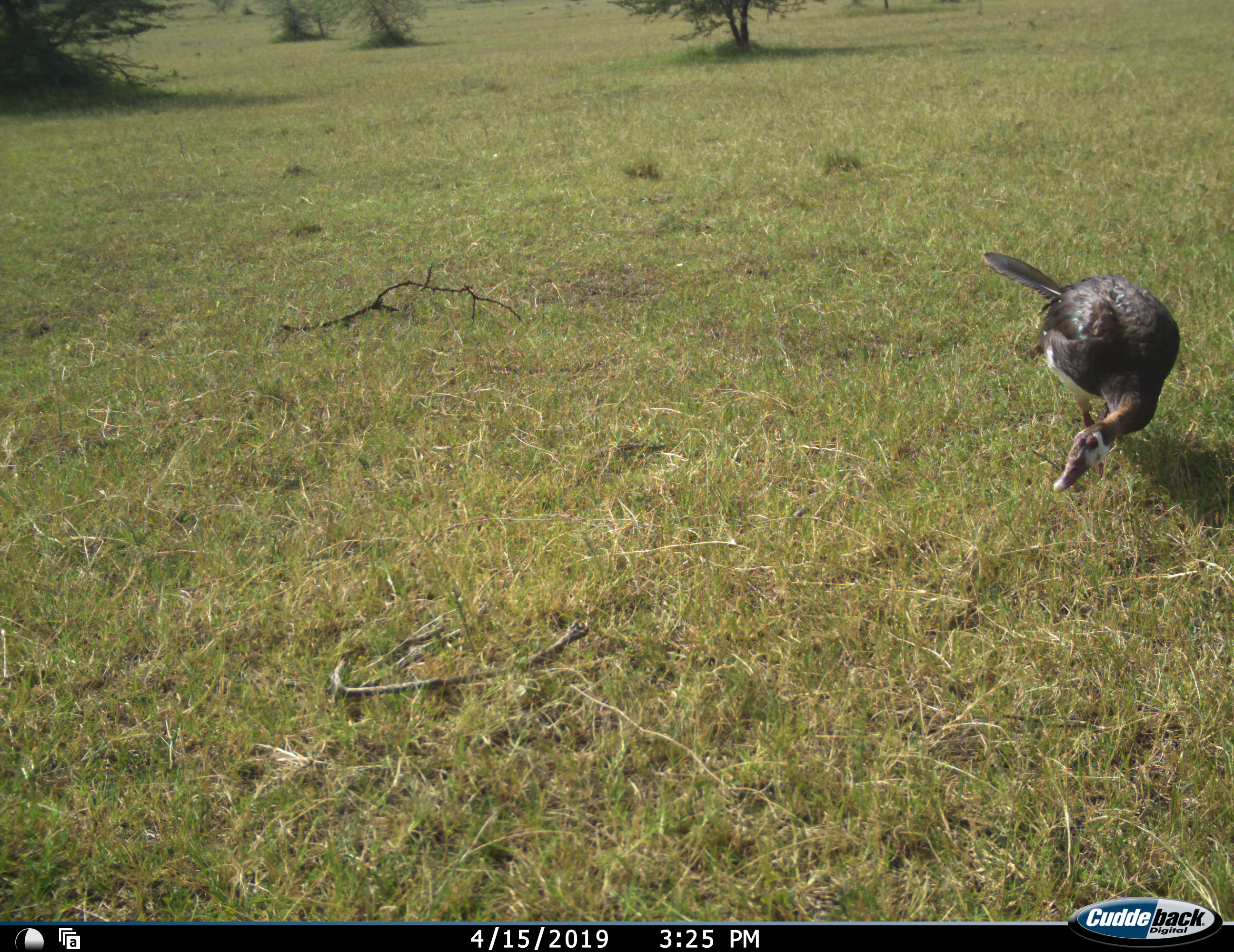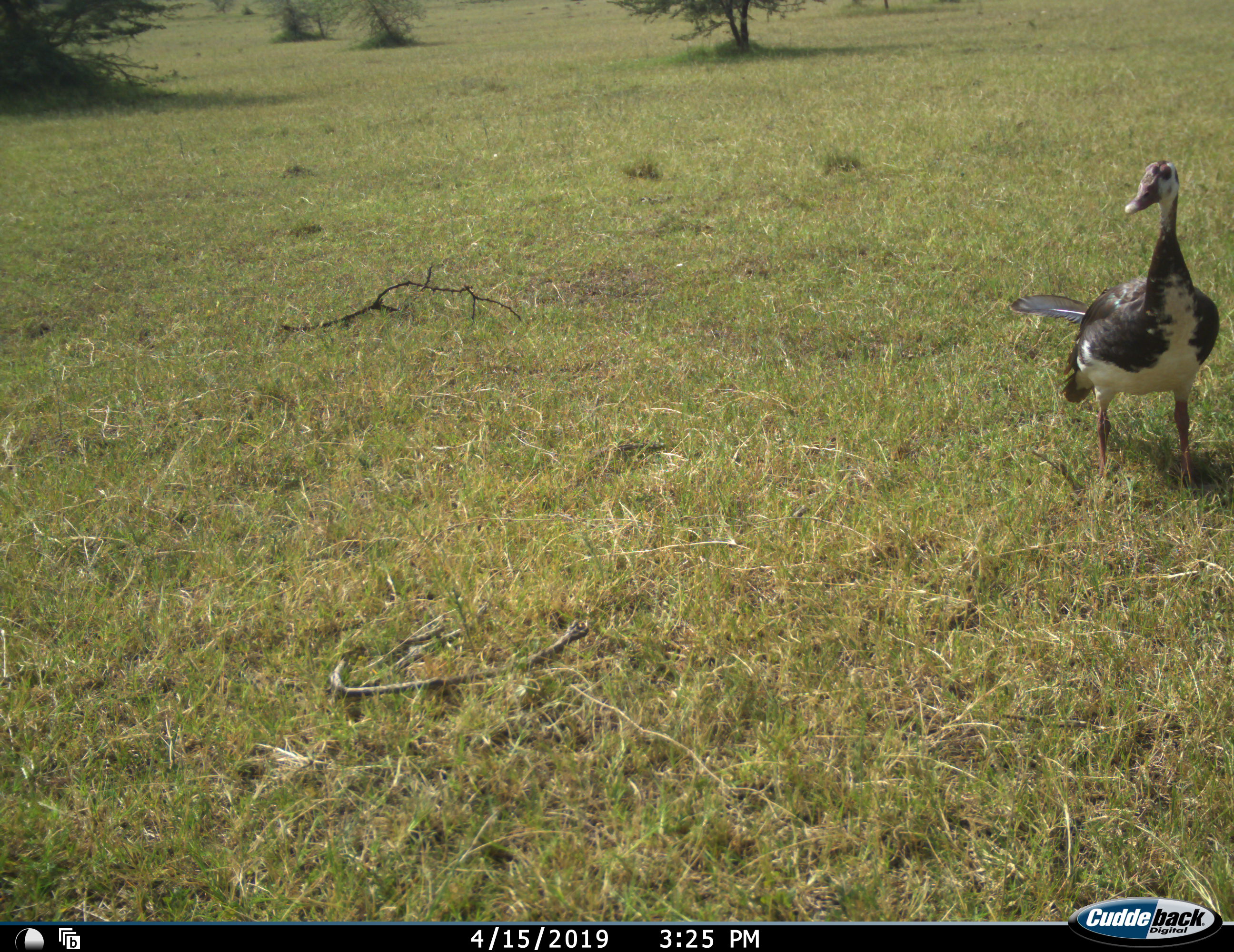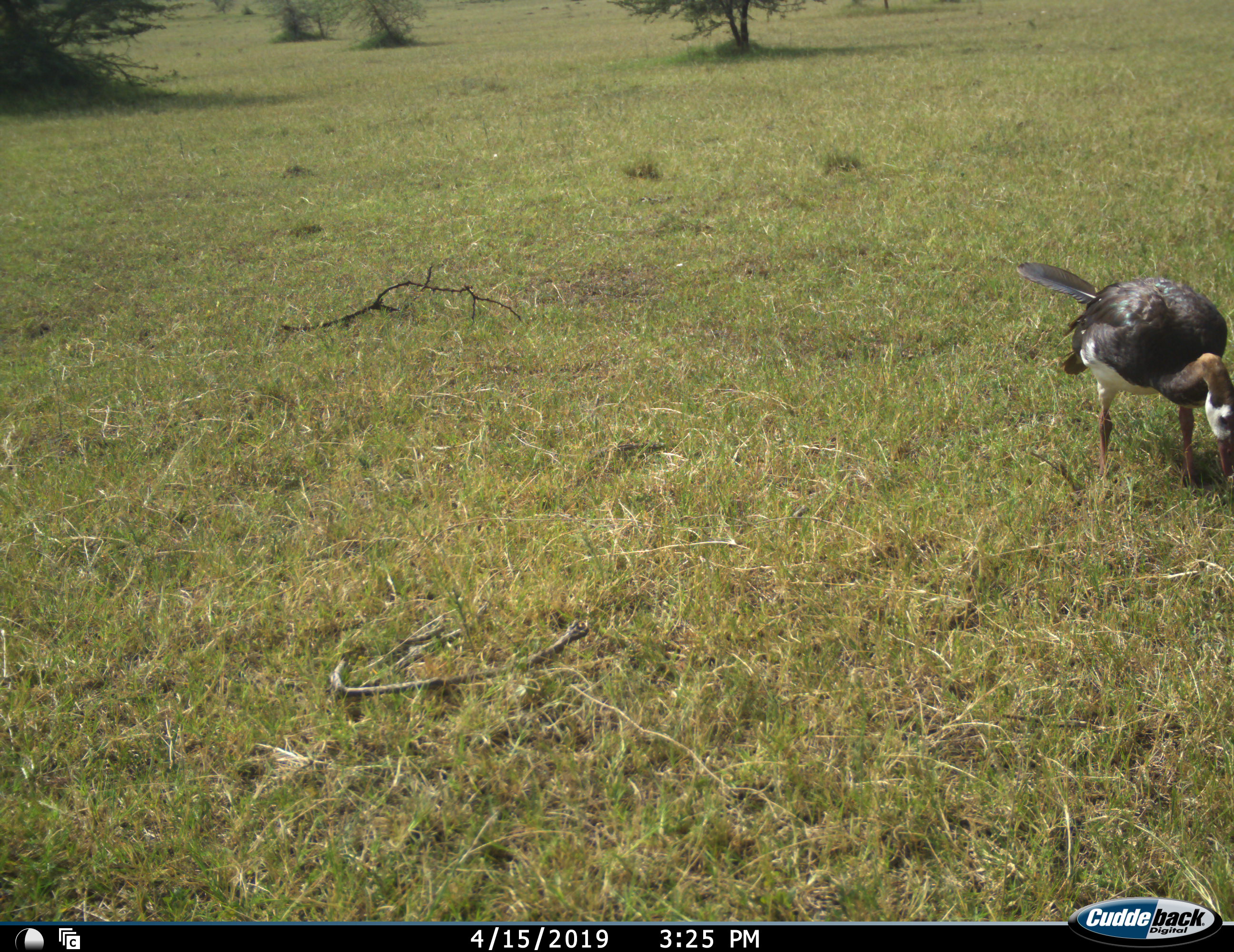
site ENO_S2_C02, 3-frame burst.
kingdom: Animalia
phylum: Chordata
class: Aves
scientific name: Aves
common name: bird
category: birdother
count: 1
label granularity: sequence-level